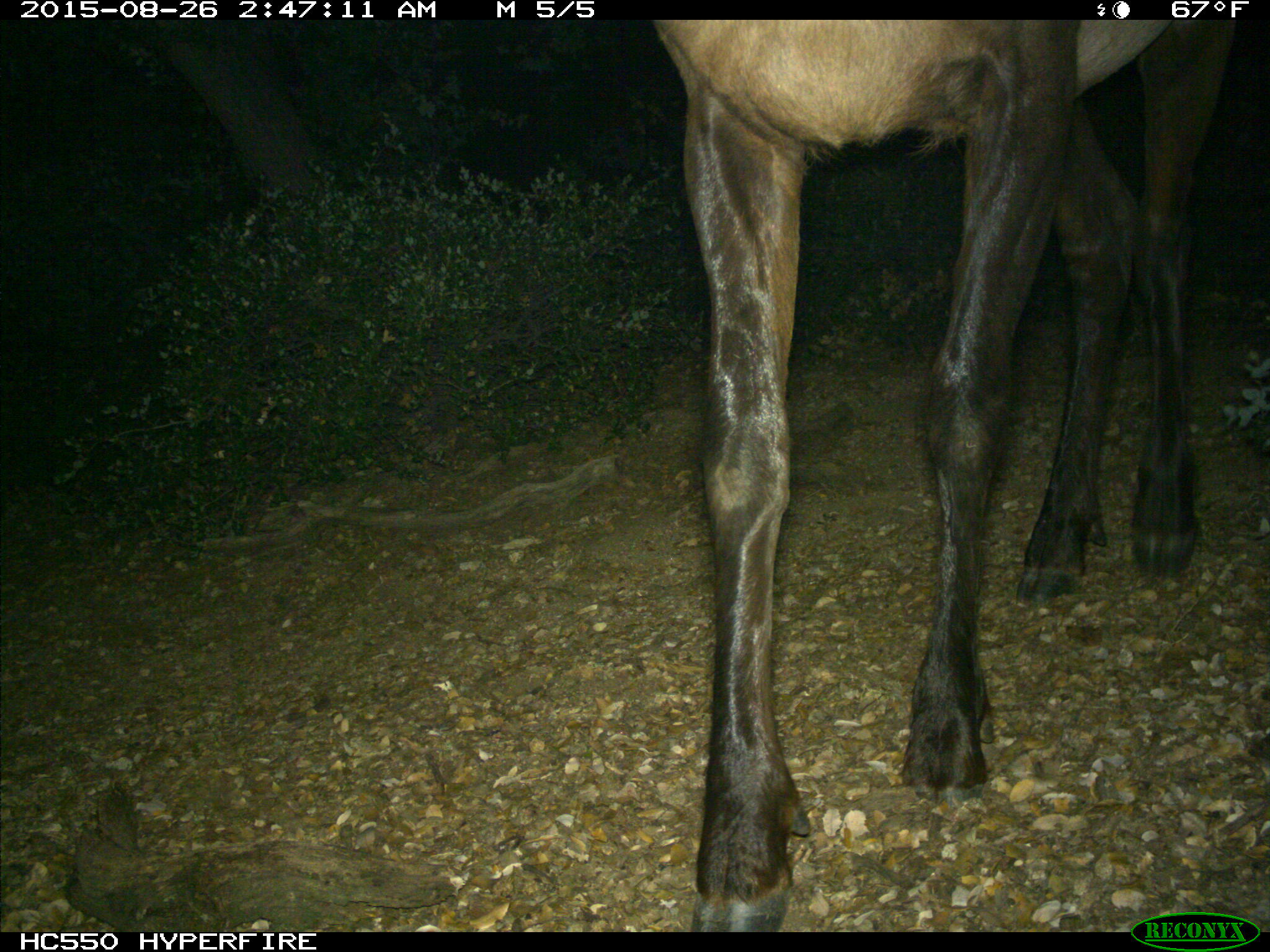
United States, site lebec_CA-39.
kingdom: Animalia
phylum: Chordata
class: Mammalia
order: Artiodactyla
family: Cervidae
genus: Cervus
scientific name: Cervus canadensis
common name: elk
Cervus canadensis (elk).